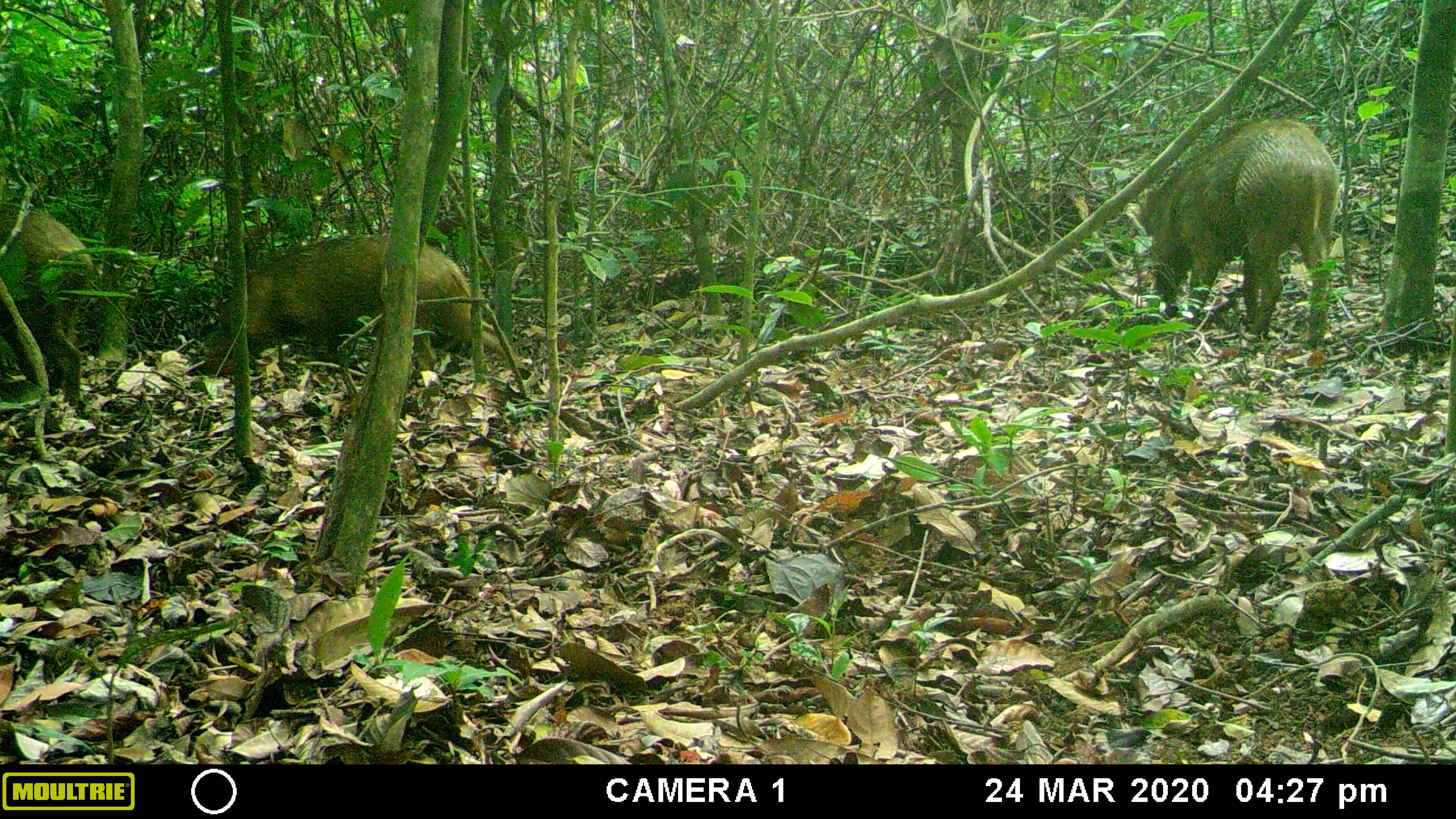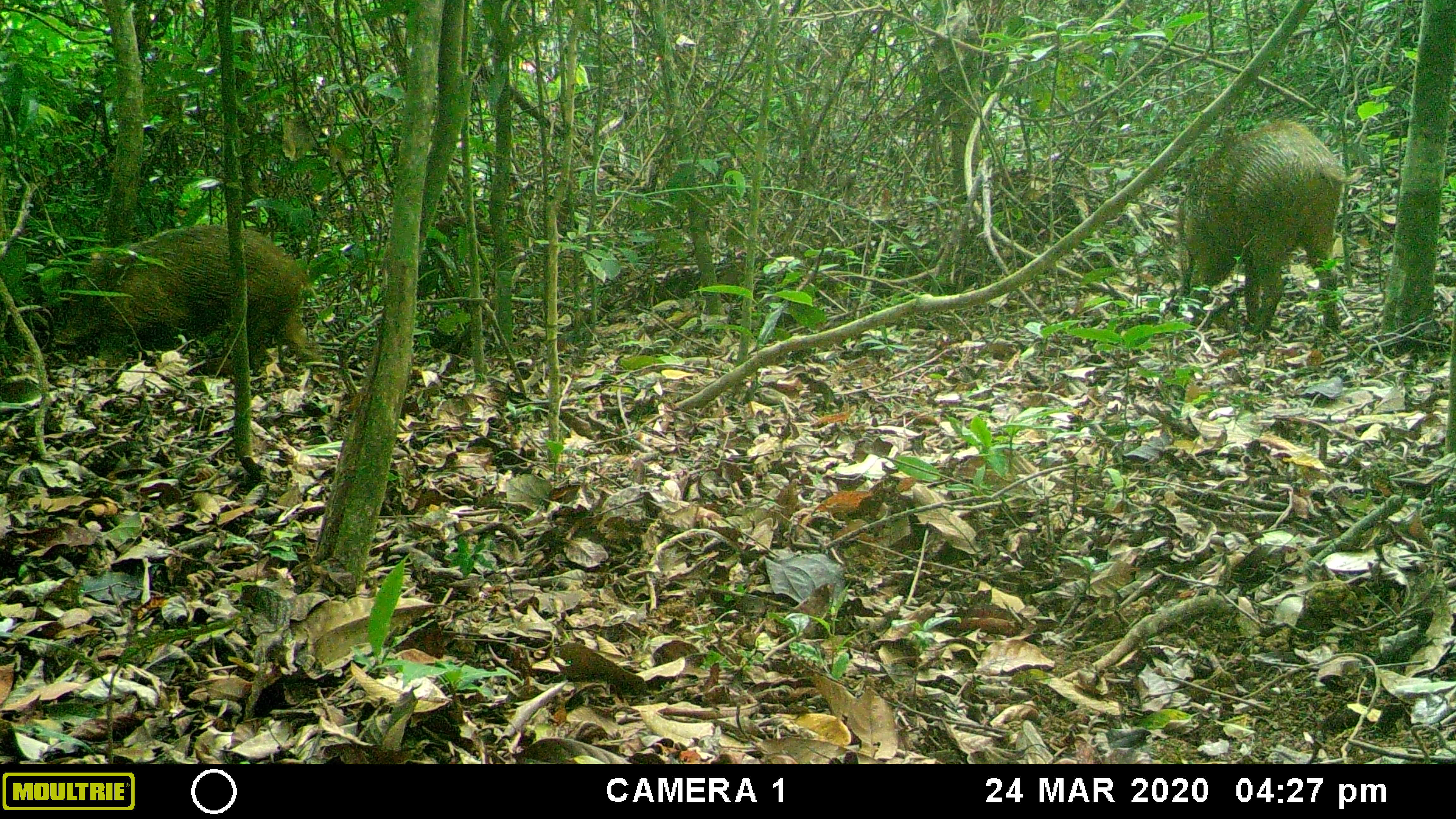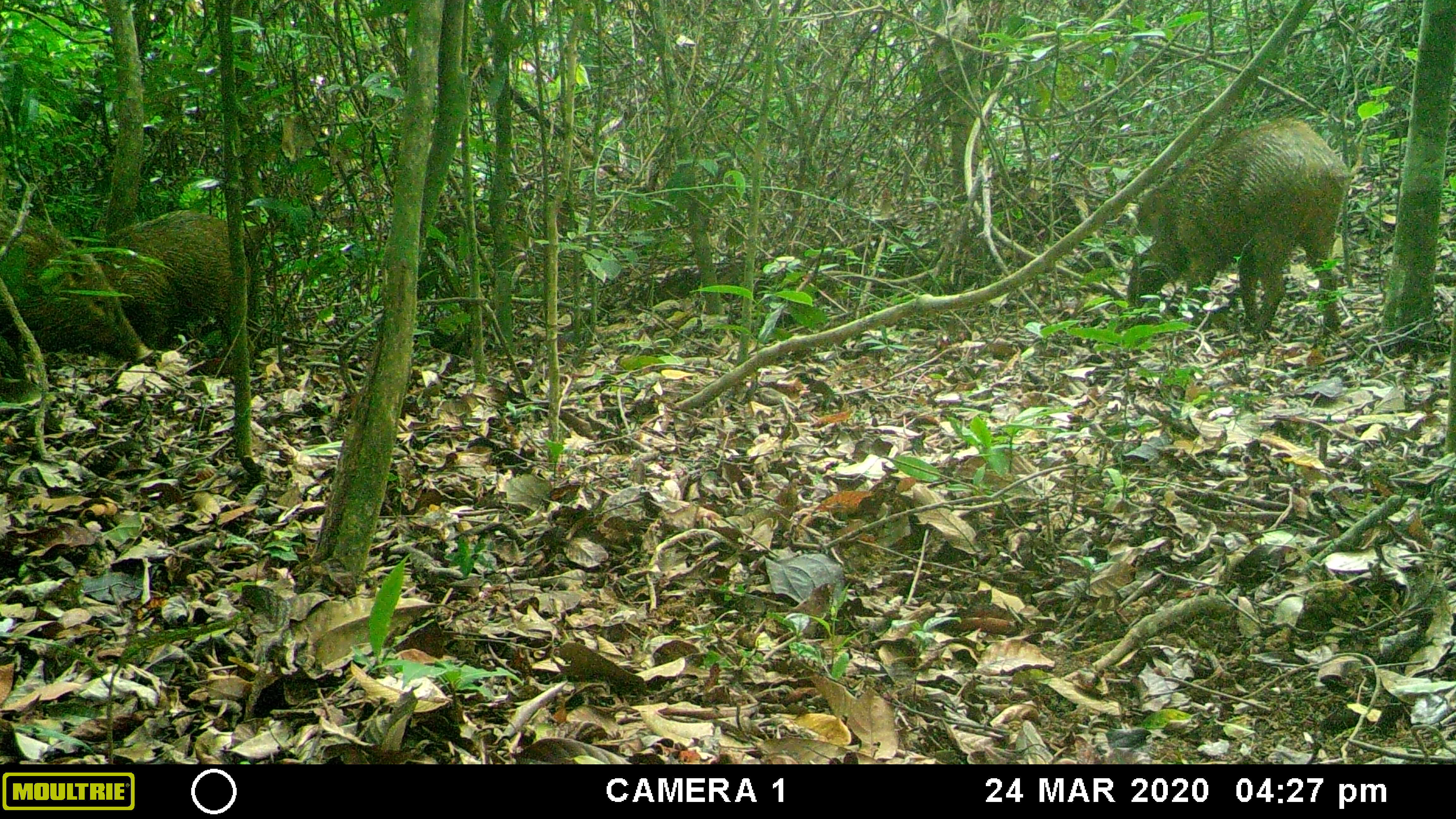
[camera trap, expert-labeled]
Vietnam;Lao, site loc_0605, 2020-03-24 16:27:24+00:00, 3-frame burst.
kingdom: Animalia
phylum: Chordata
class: Mammalia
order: Artiodactyla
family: Suidae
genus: Sus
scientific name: Sus scrofa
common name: eurasian wild pig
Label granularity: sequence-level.